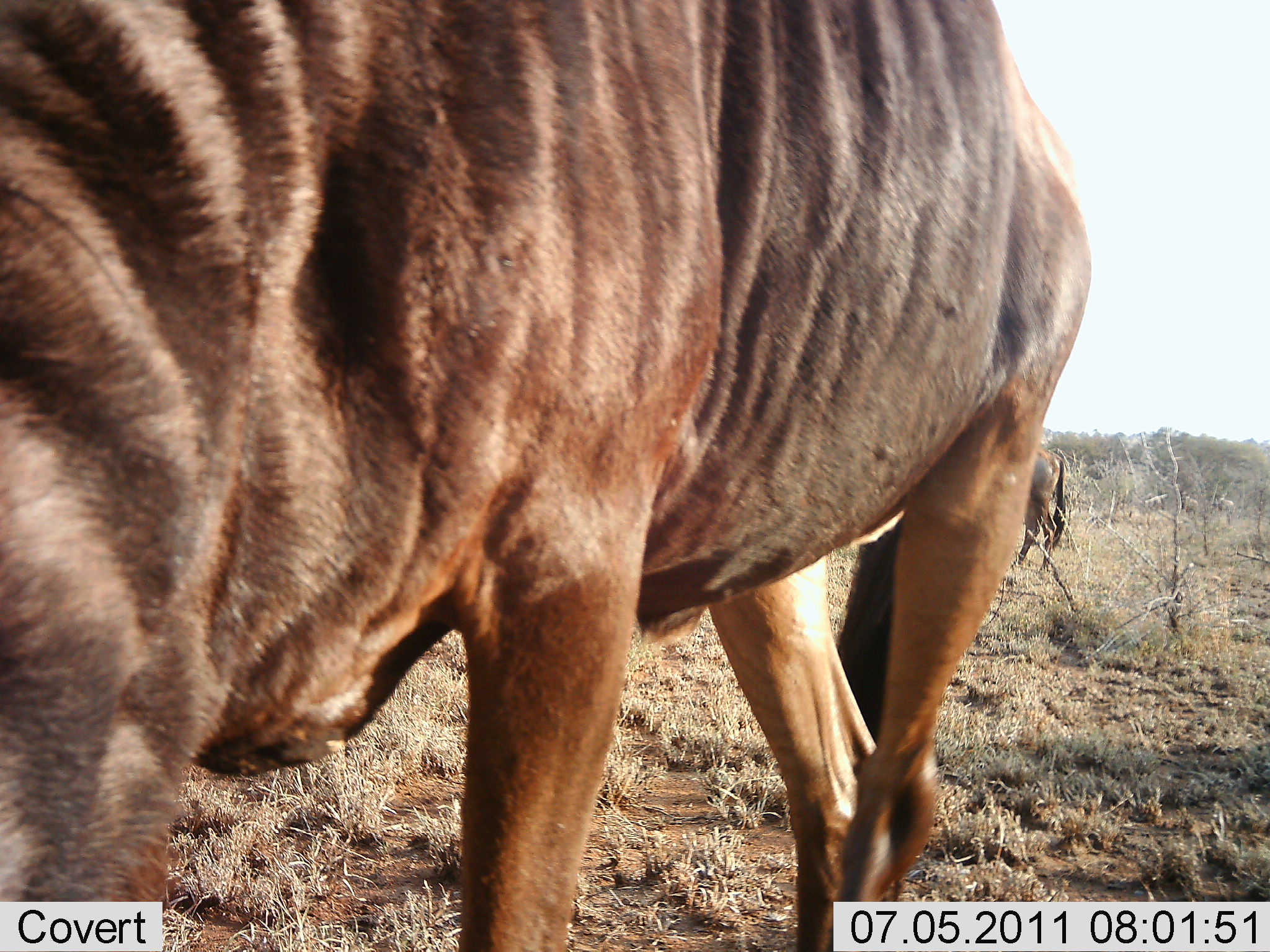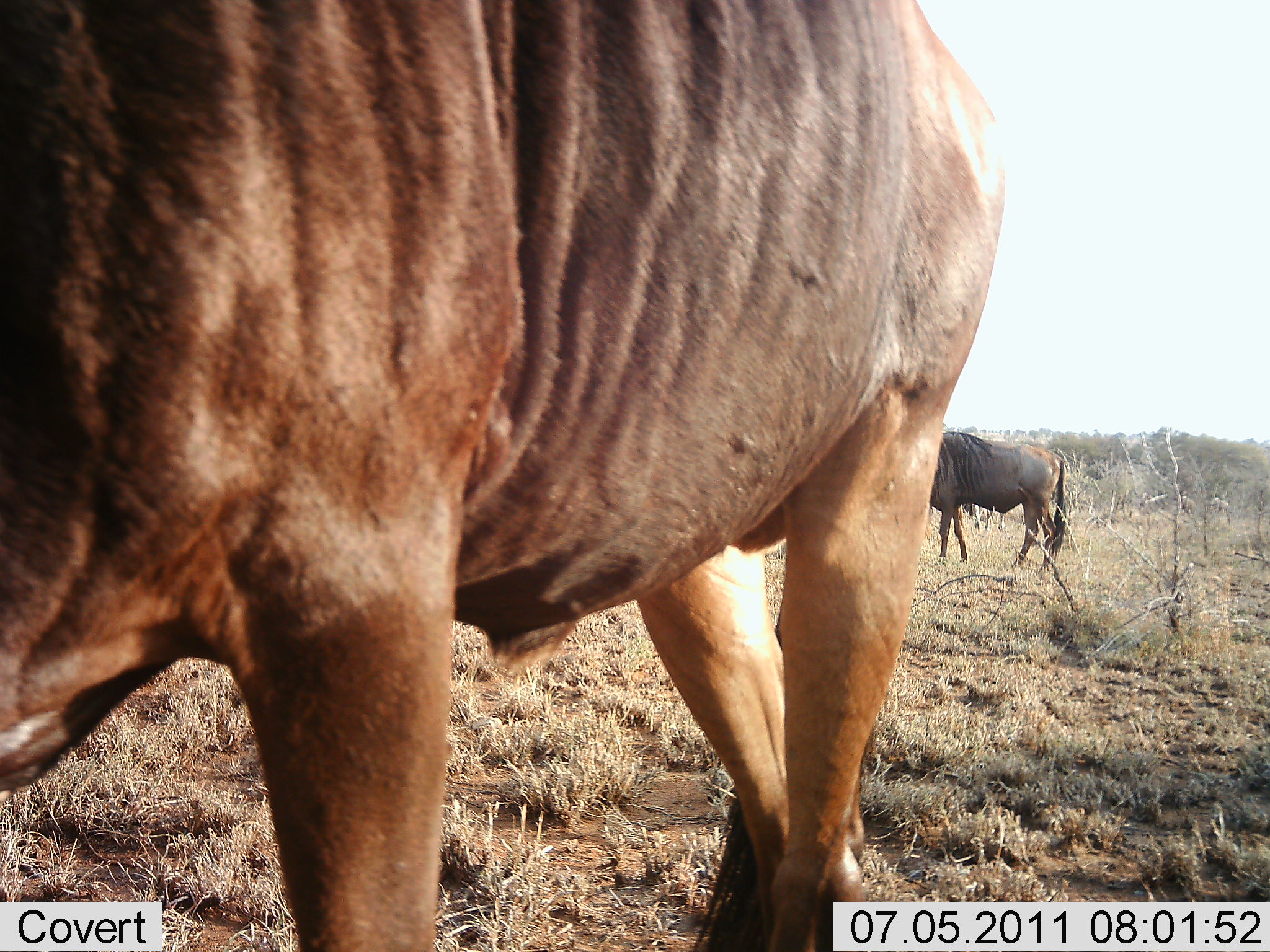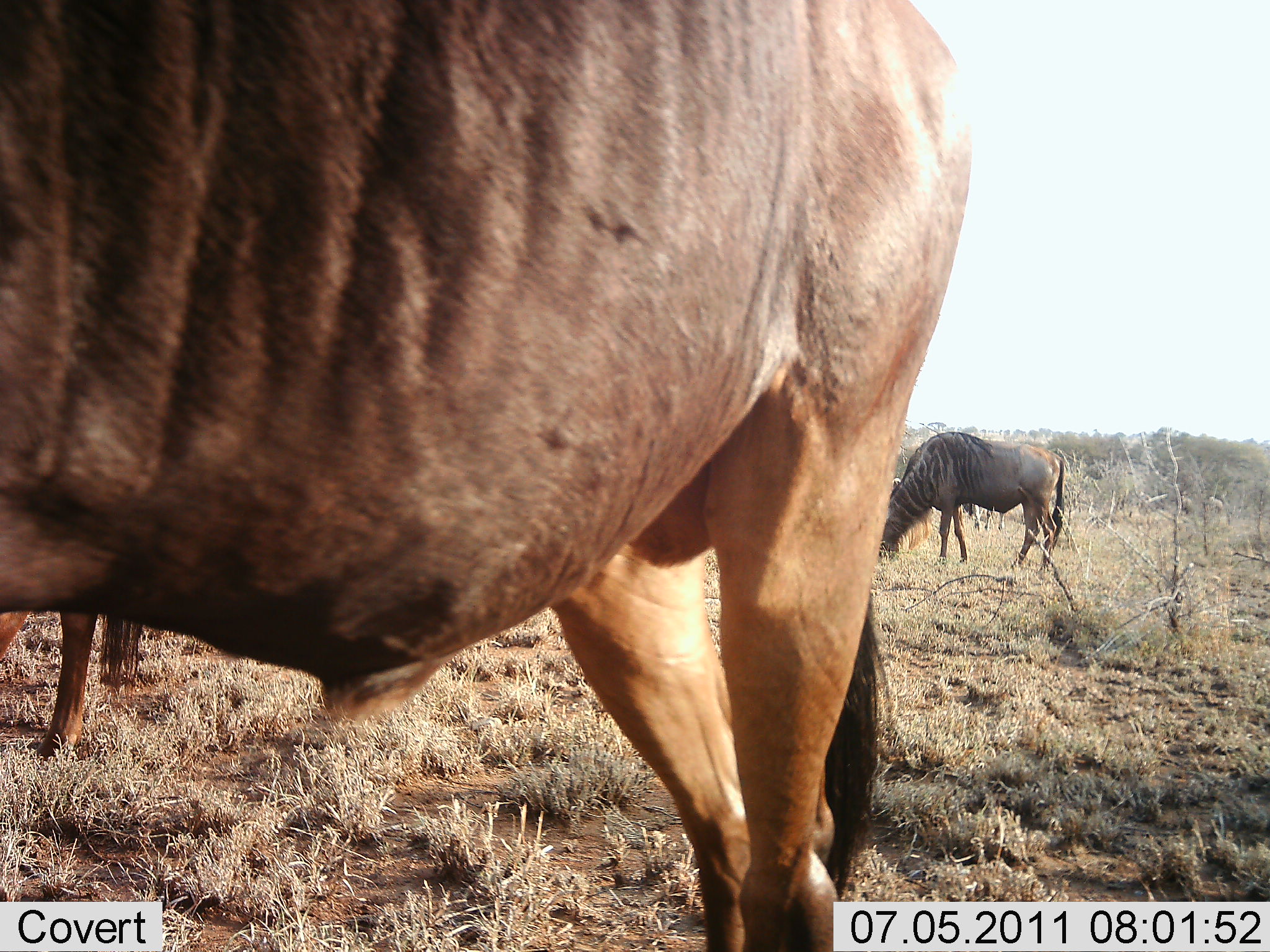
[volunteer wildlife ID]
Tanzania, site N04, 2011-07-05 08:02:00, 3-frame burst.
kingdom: Animalia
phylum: Chordata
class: Mammalia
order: Artiodactyla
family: Bovidae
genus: Connochaetes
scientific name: Connochaetes taurinus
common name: blue wildebeest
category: wildebeest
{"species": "wildebeest (blue wildebeest) (Connochaetes taurinus)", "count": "2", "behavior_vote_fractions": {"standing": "36%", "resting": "0%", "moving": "64%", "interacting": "0%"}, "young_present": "0%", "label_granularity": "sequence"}